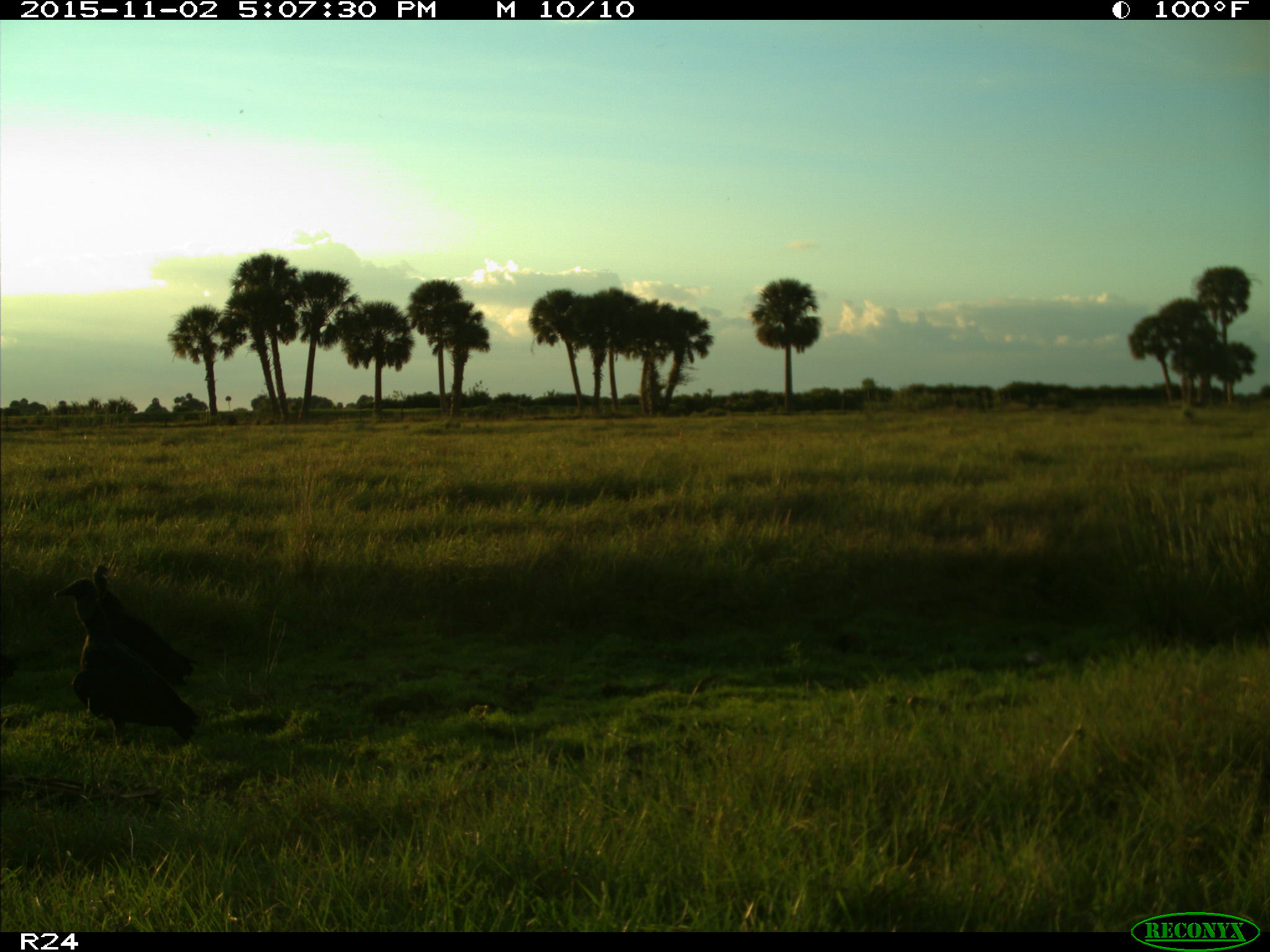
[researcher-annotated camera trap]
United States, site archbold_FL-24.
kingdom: Animalia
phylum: Chordata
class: Aves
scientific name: Aves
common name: birds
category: unidentified bird